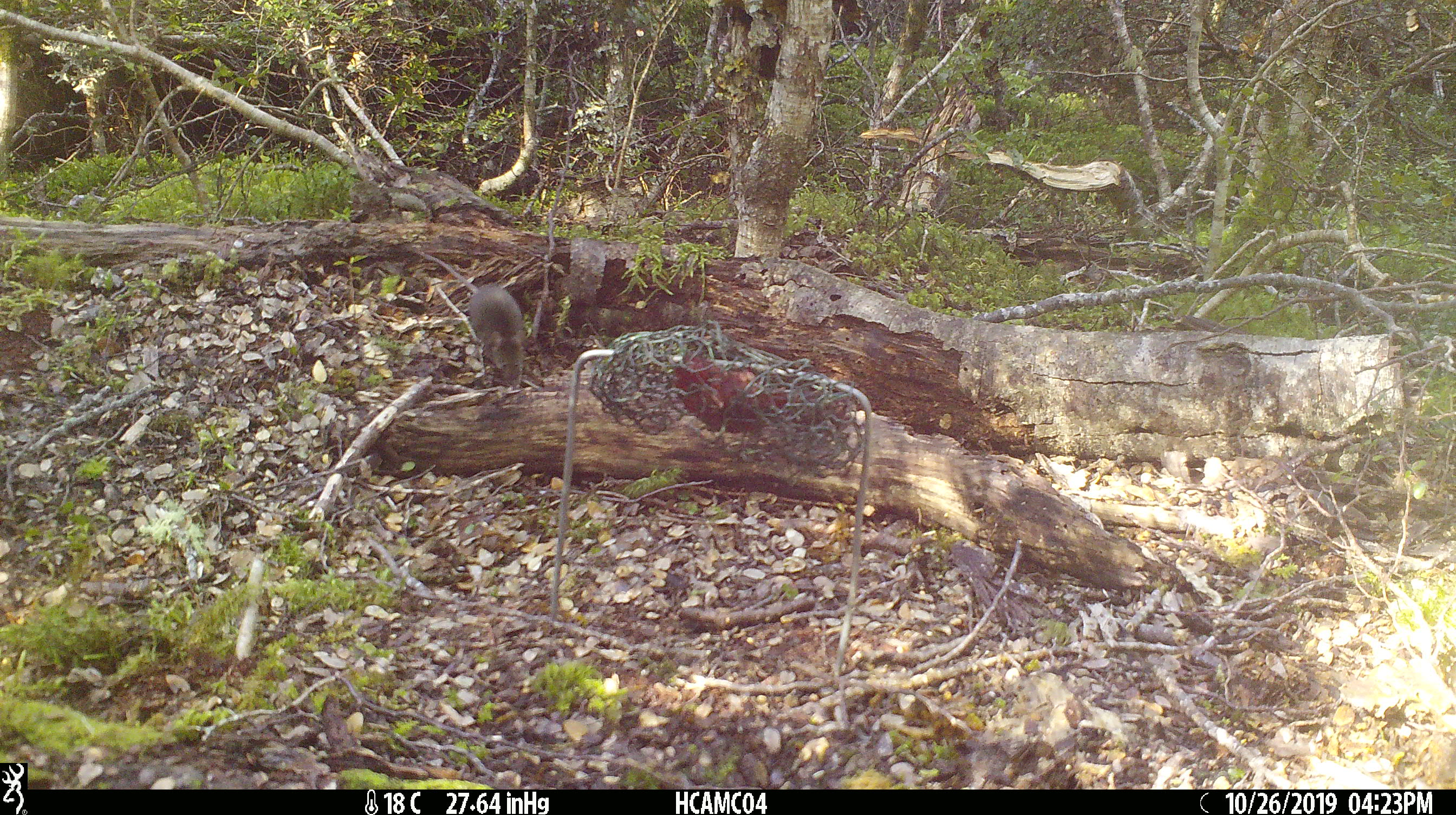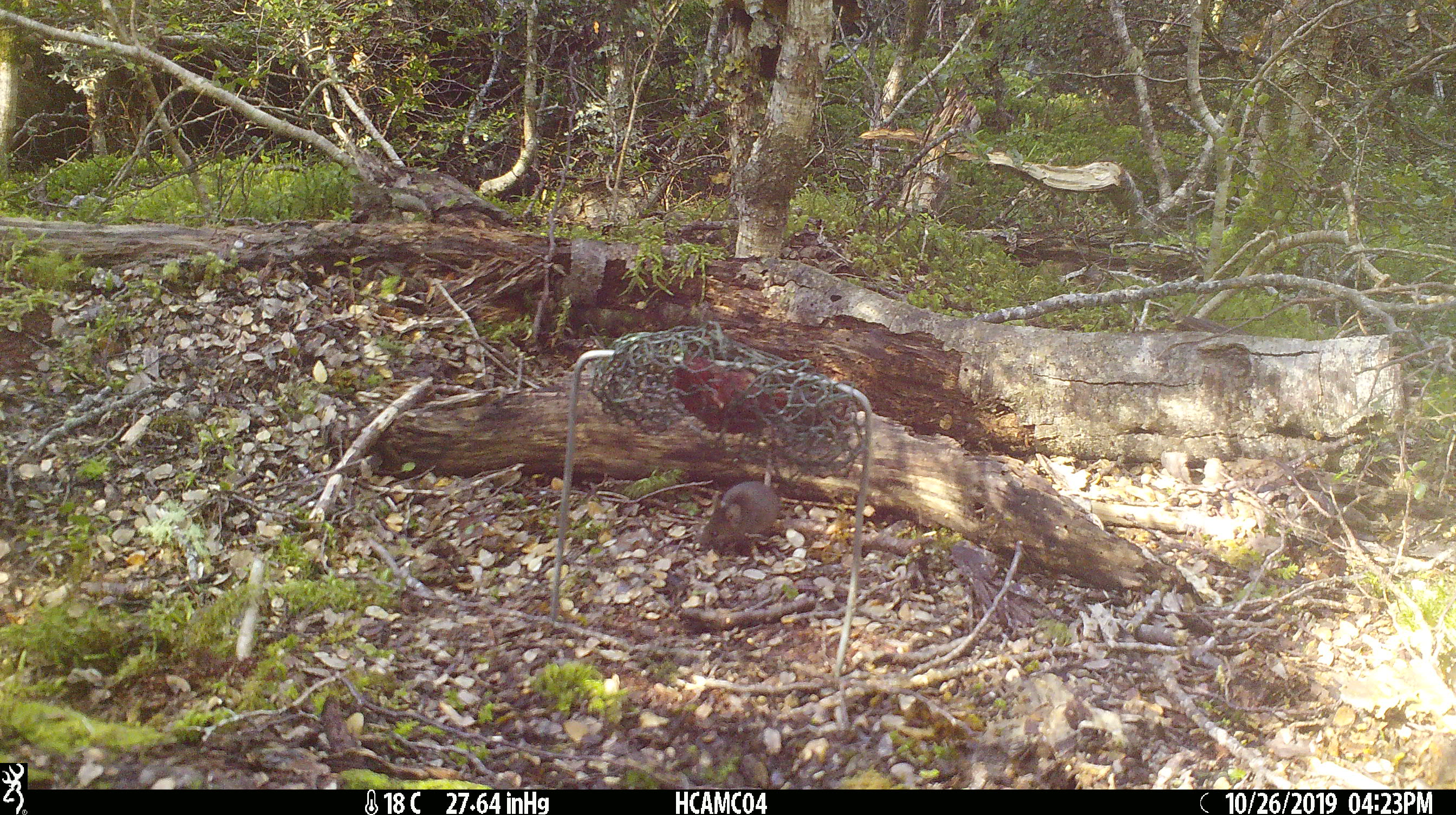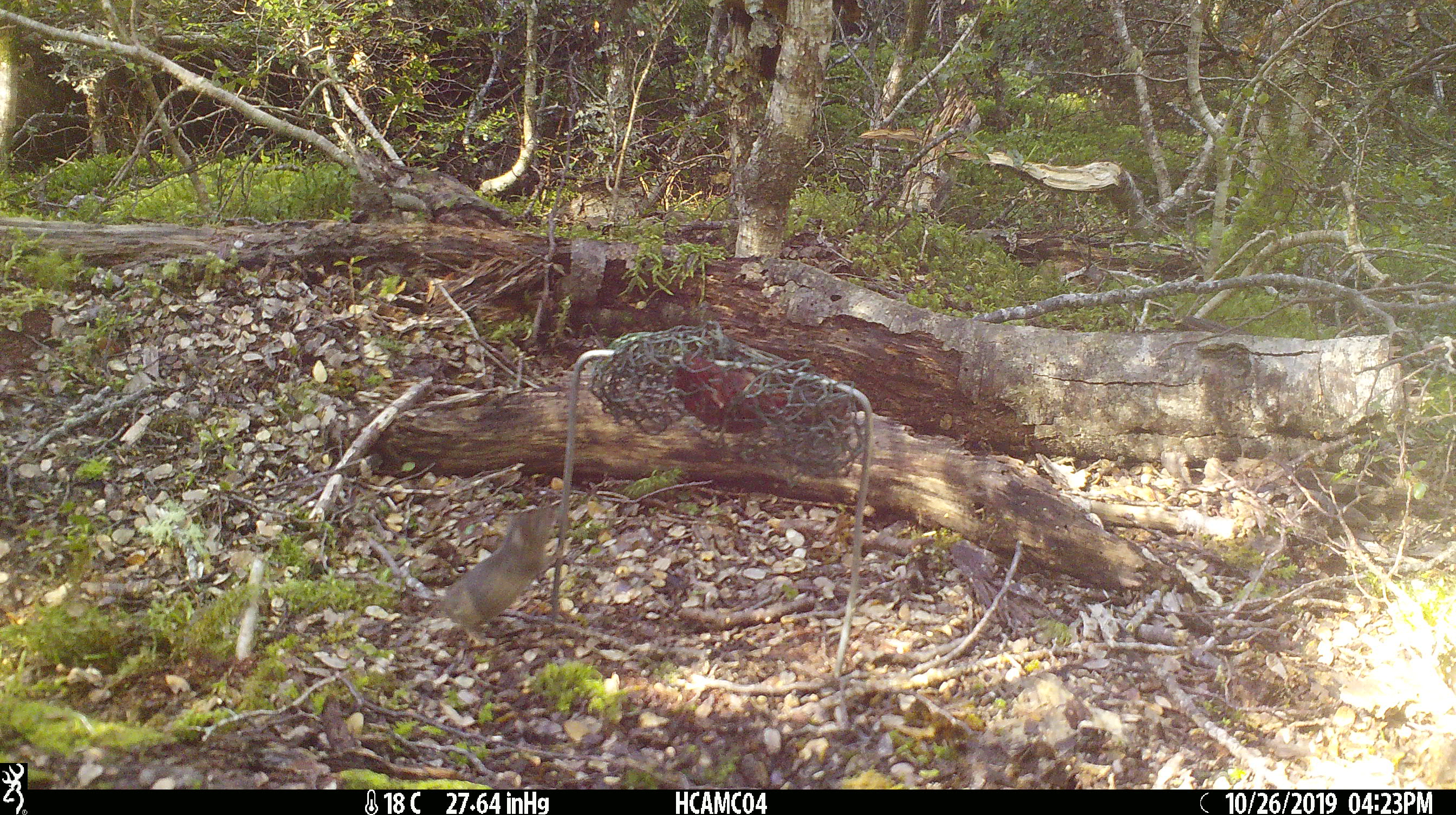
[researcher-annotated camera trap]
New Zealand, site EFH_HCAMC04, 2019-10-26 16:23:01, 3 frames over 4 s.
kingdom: Animalia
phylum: Chordata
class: Mammalia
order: Rodentia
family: Muridae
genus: Mus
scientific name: Mus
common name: mouse